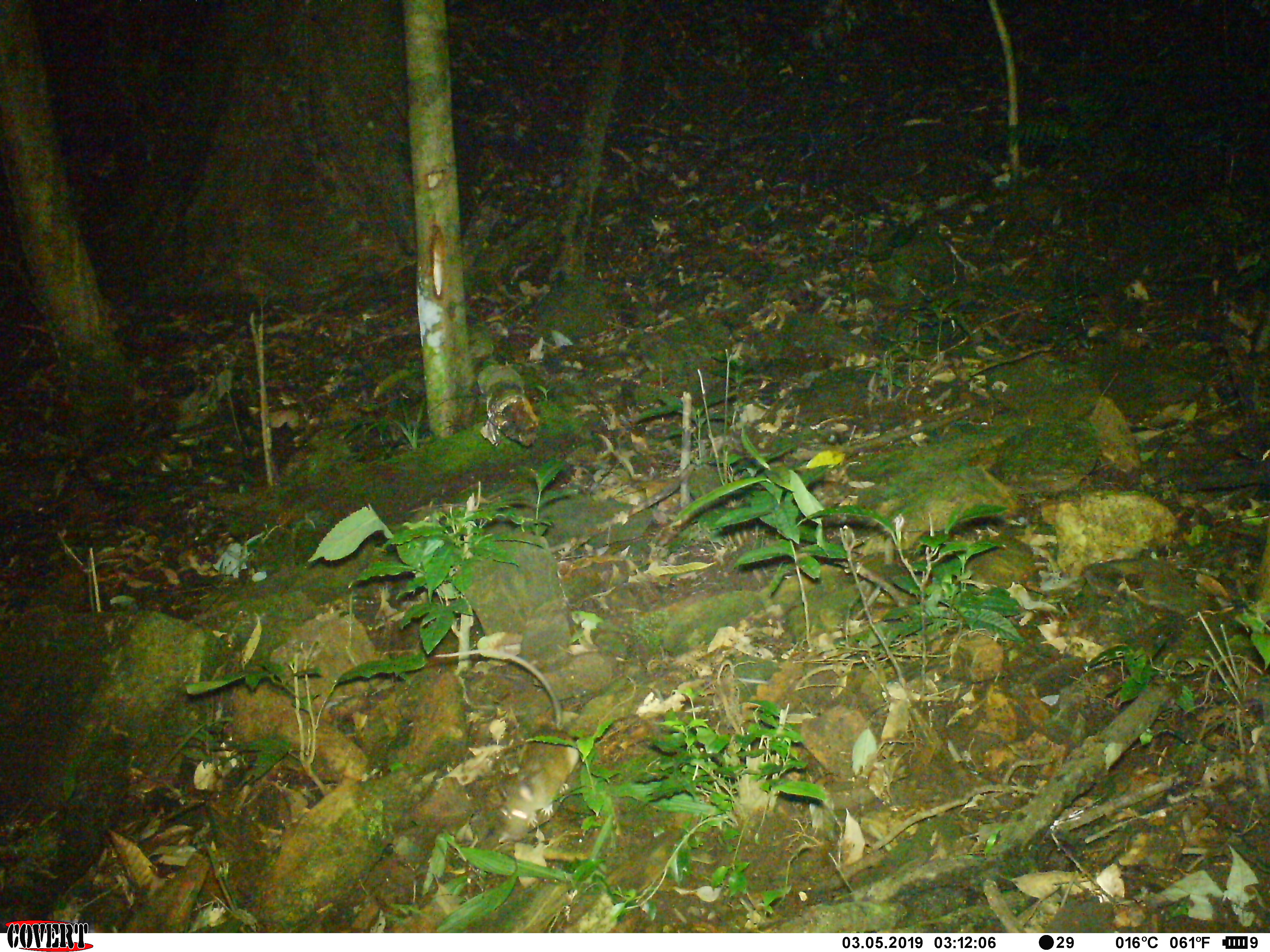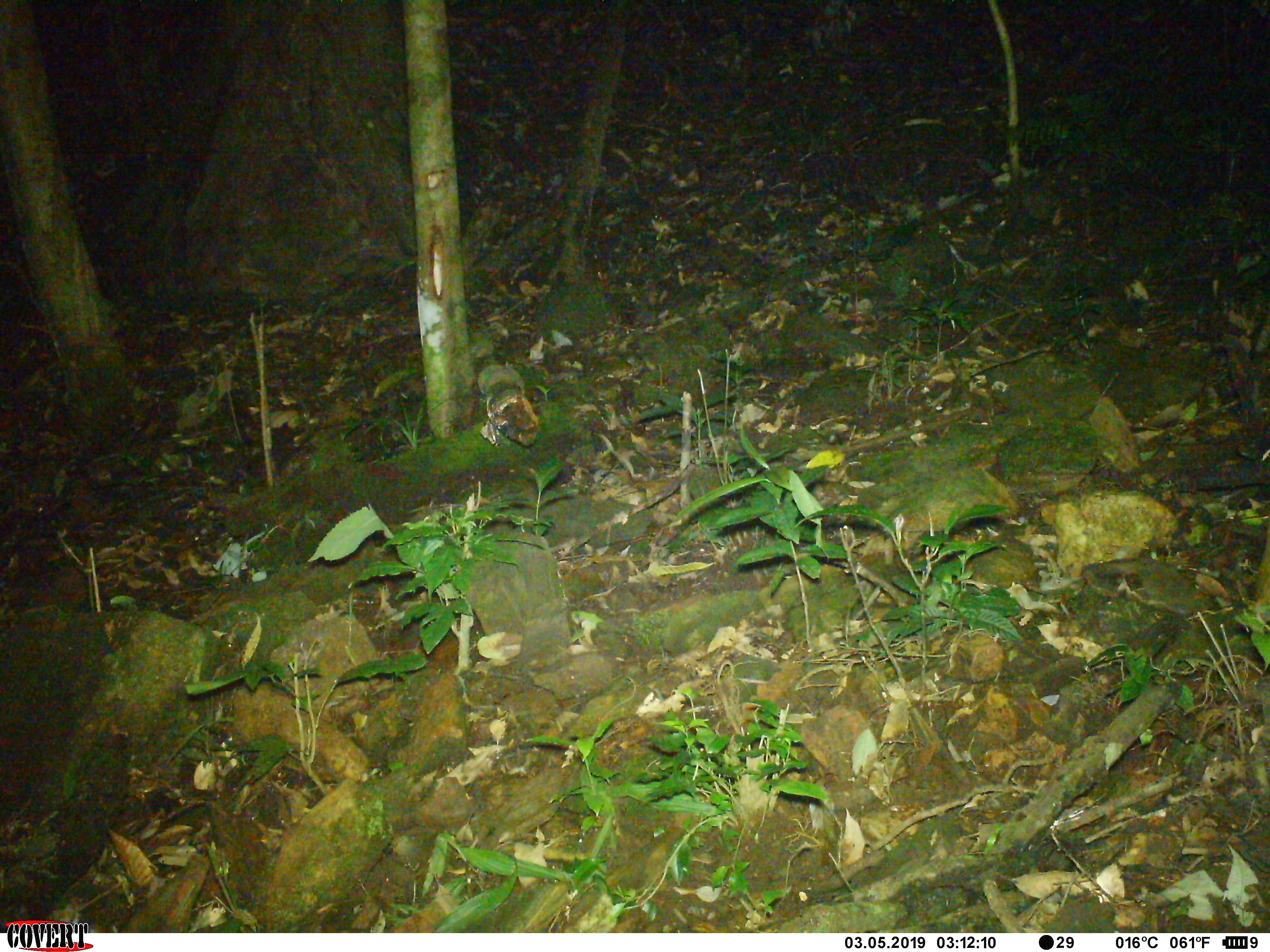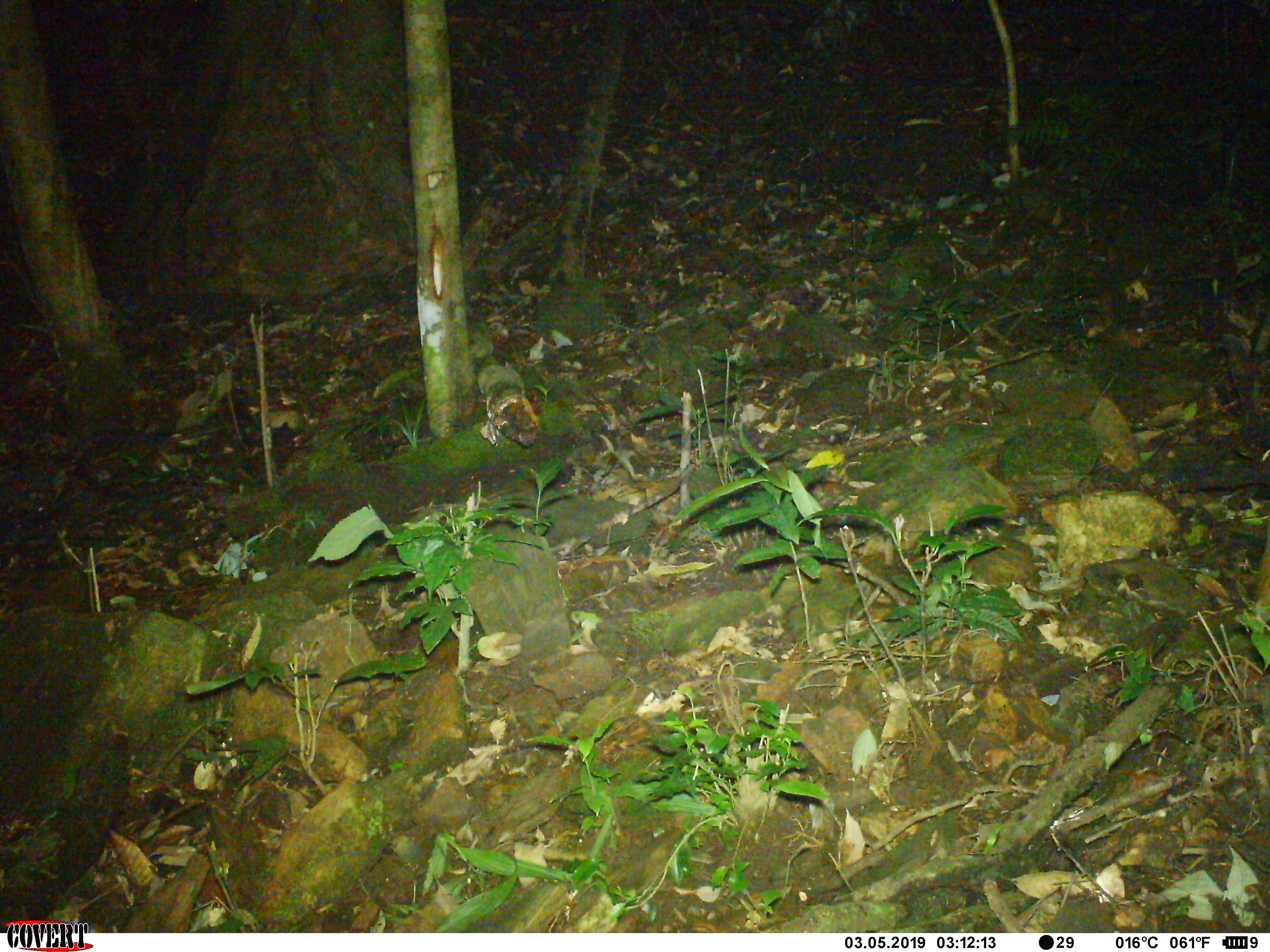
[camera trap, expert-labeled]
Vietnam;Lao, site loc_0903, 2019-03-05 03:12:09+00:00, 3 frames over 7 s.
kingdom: Animalia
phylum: Chordata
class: Mammalia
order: Rodentia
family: Muridae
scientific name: Muridae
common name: old-world mice and rats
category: unidentified murid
Unidentified murid (old-world mice and rats) (Muridae). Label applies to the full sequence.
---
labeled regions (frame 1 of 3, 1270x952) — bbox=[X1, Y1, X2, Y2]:
unidentified murid: bbox=[435, 649, 580, 841]